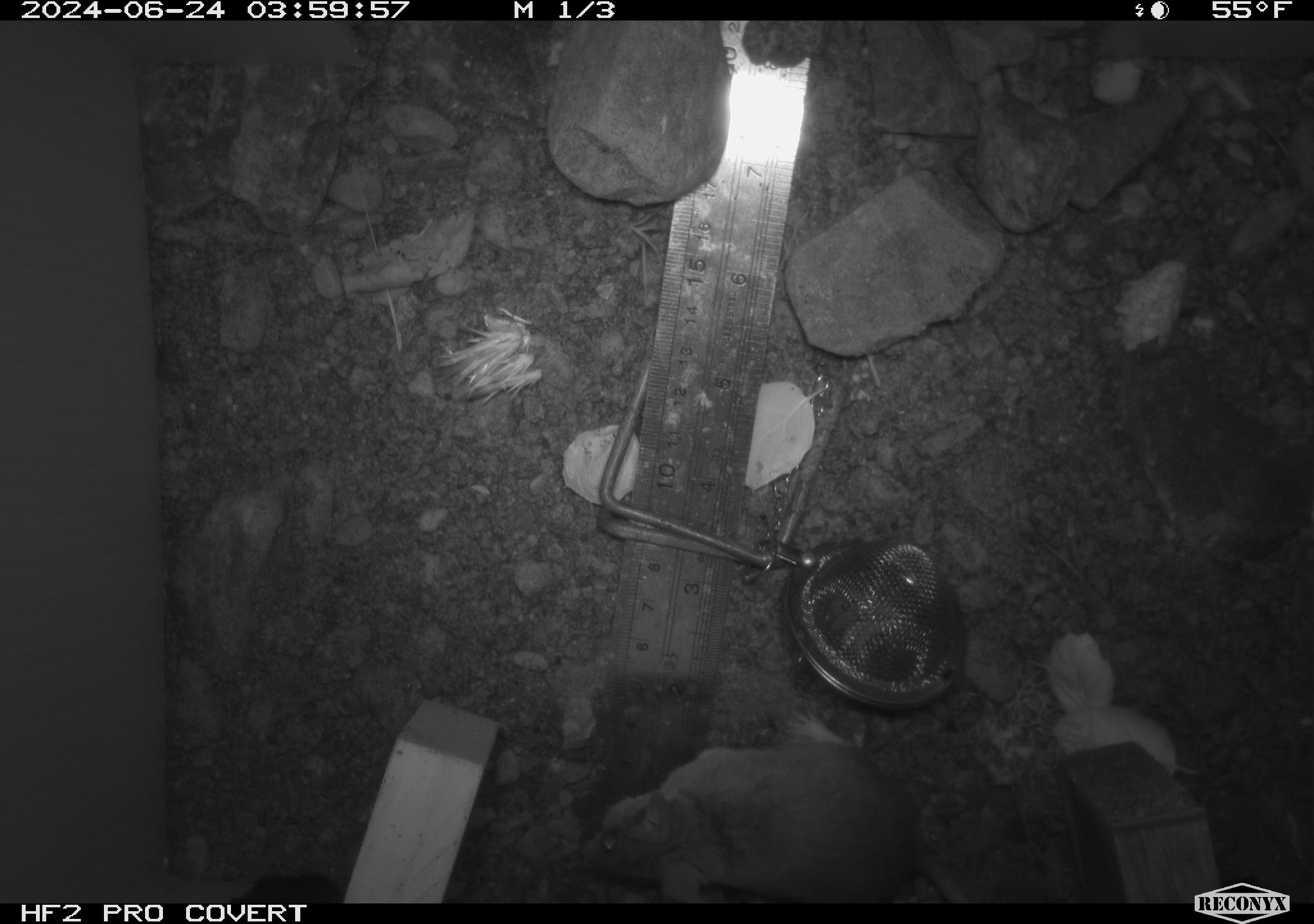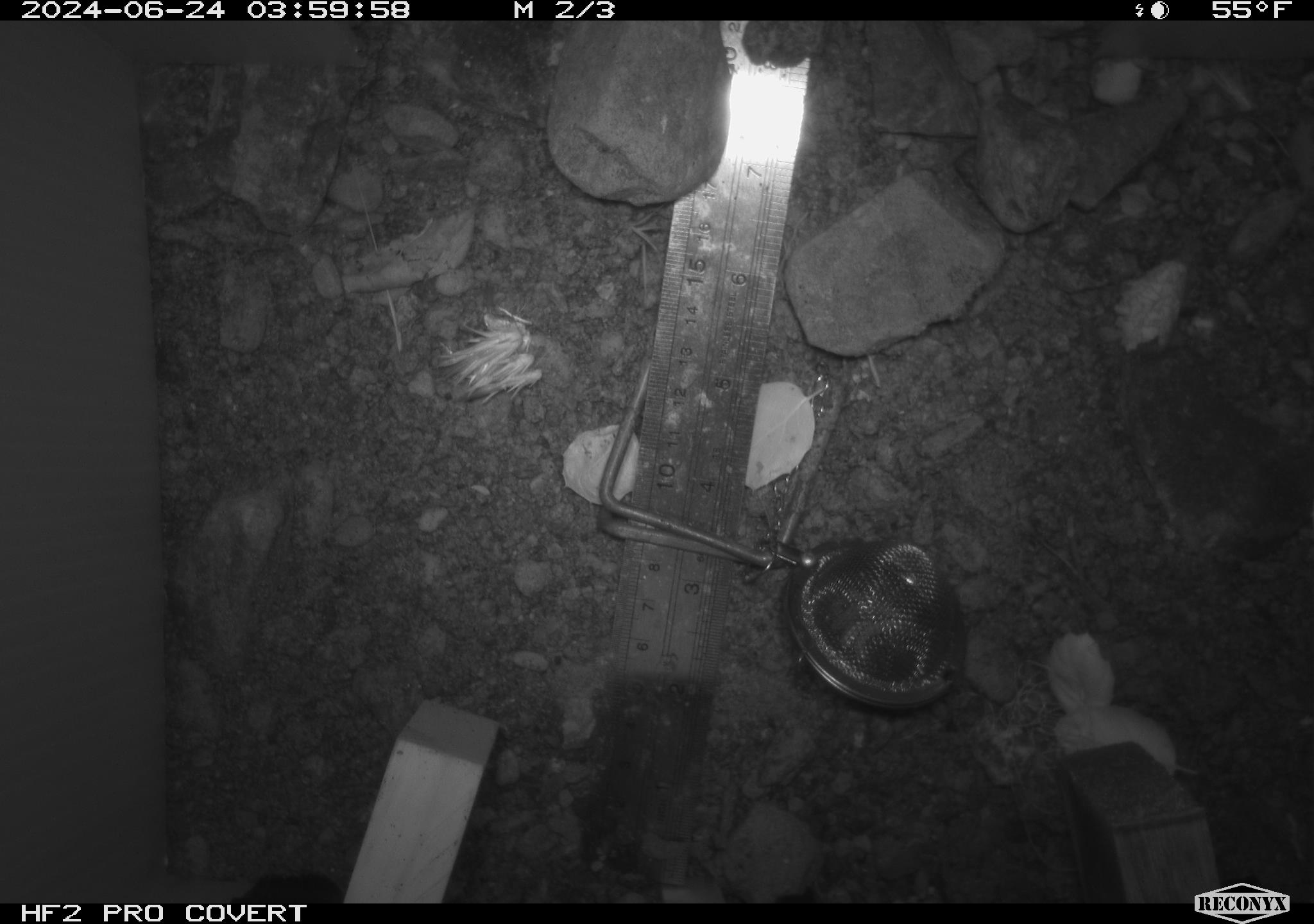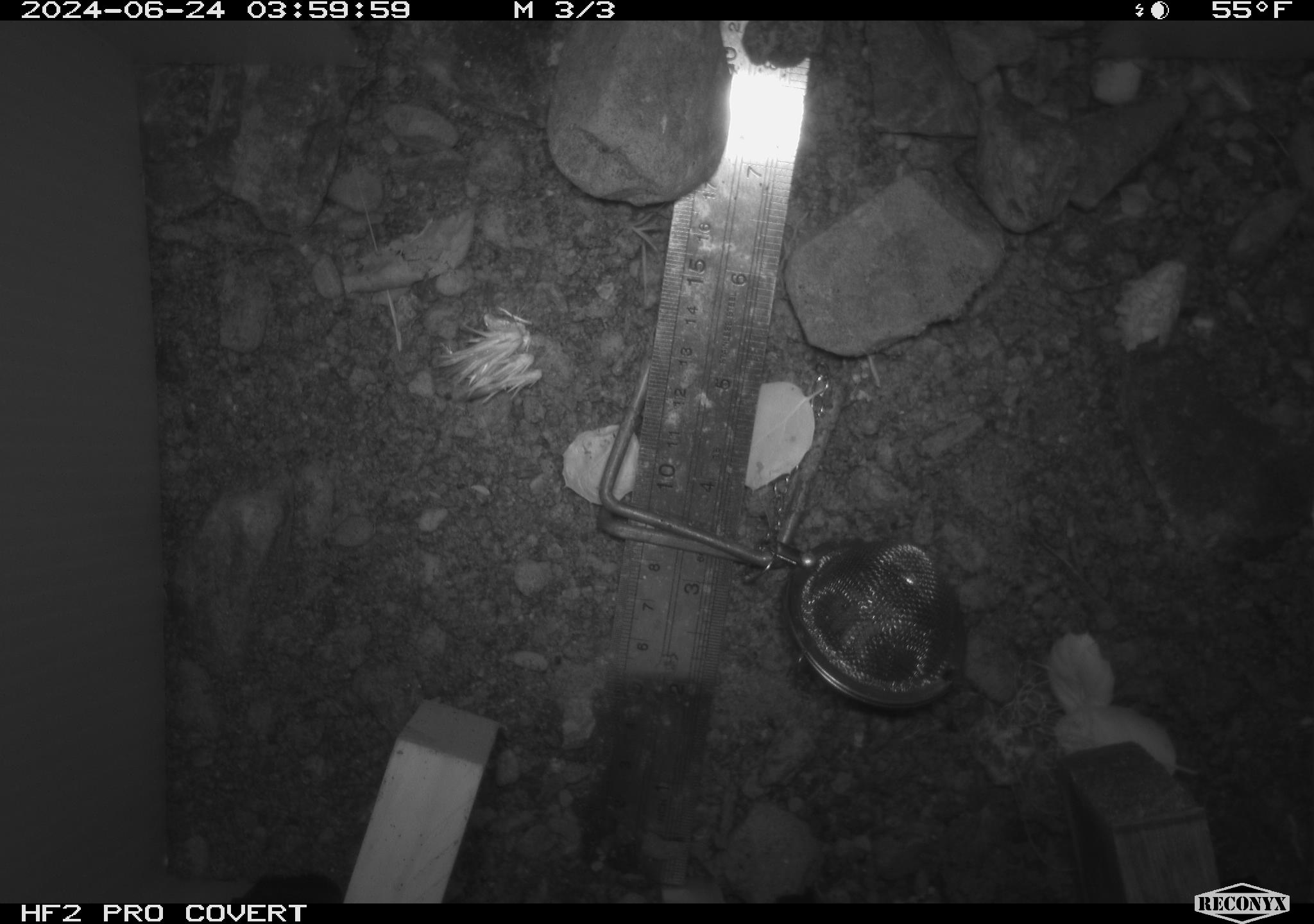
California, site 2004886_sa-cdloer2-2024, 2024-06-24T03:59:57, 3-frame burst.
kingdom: Animalia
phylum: Chordata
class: Mammalia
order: Rodentia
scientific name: Rodentia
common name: mouse species